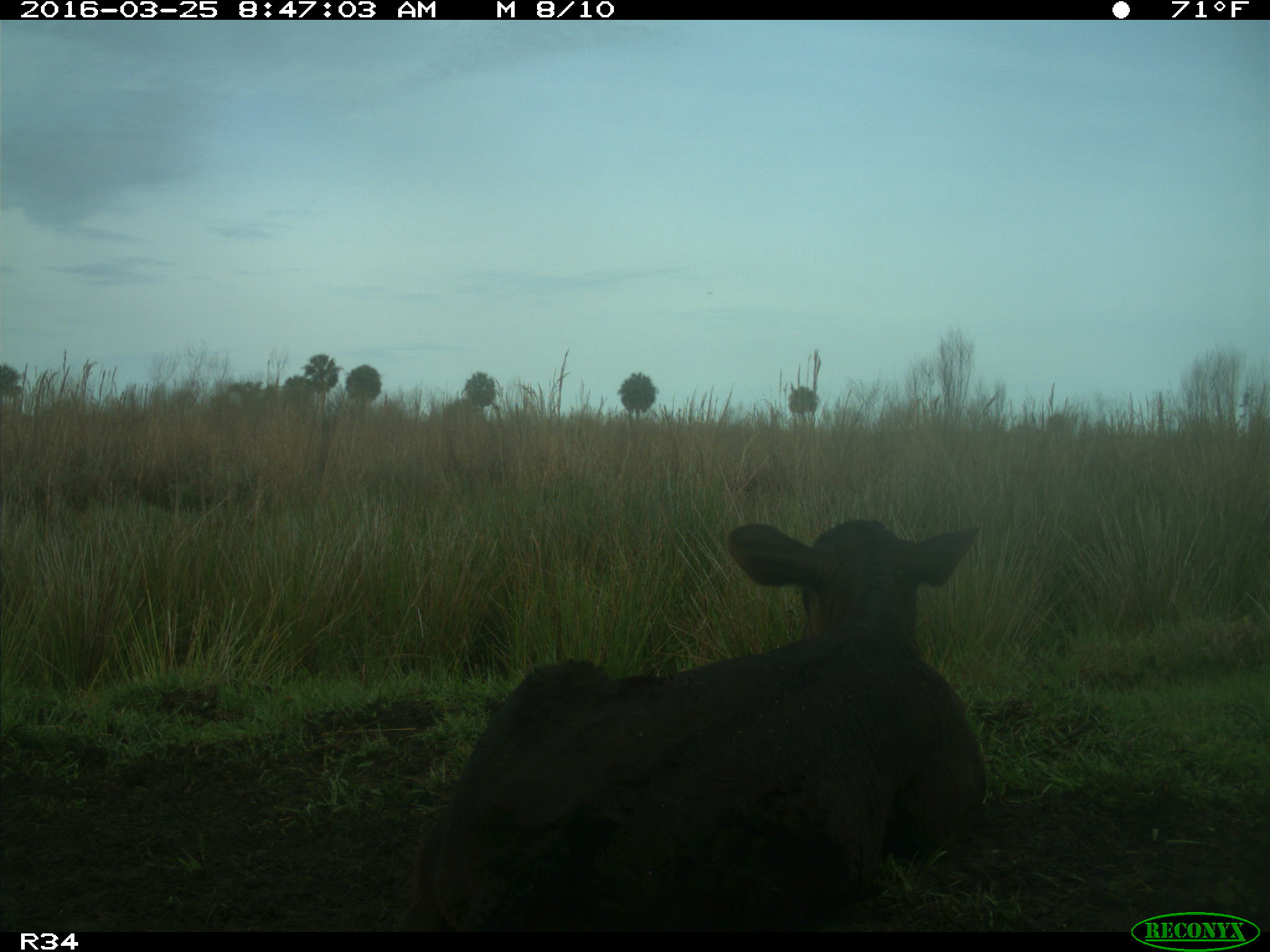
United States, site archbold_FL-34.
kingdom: Animalia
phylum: Chordata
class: Mammalia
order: Artiodactyla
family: Bovidae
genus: Bos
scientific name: Bos taurus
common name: domestic cow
Bos taurus (domestic cow).